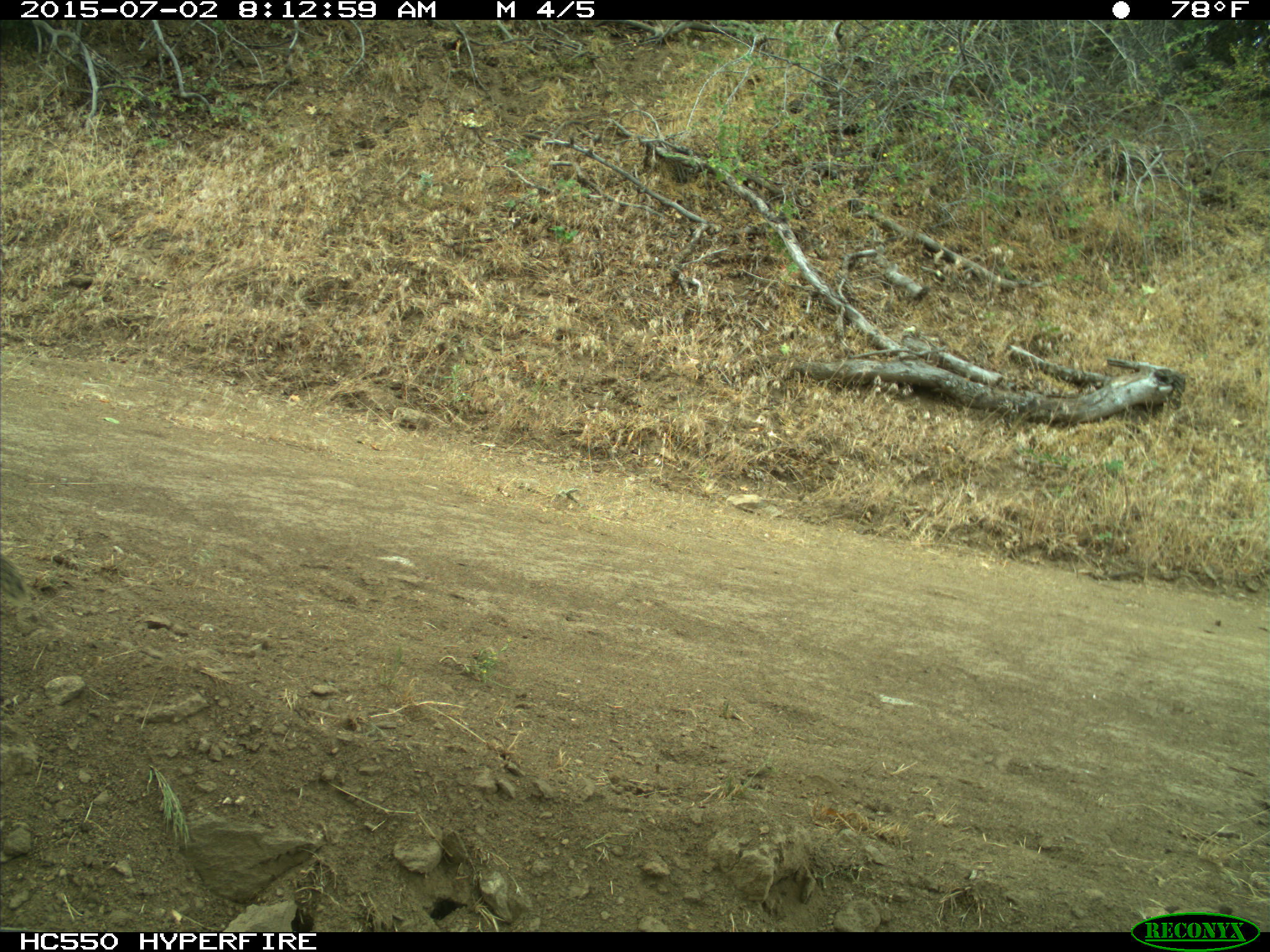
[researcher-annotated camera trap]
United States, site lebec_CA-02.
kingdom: Animalia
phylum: Chordata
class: Mammalia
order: Rodentia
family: Sciuridae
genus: Otospermophilus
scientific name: Otospermophilus beecheyi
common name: california ground squirrel